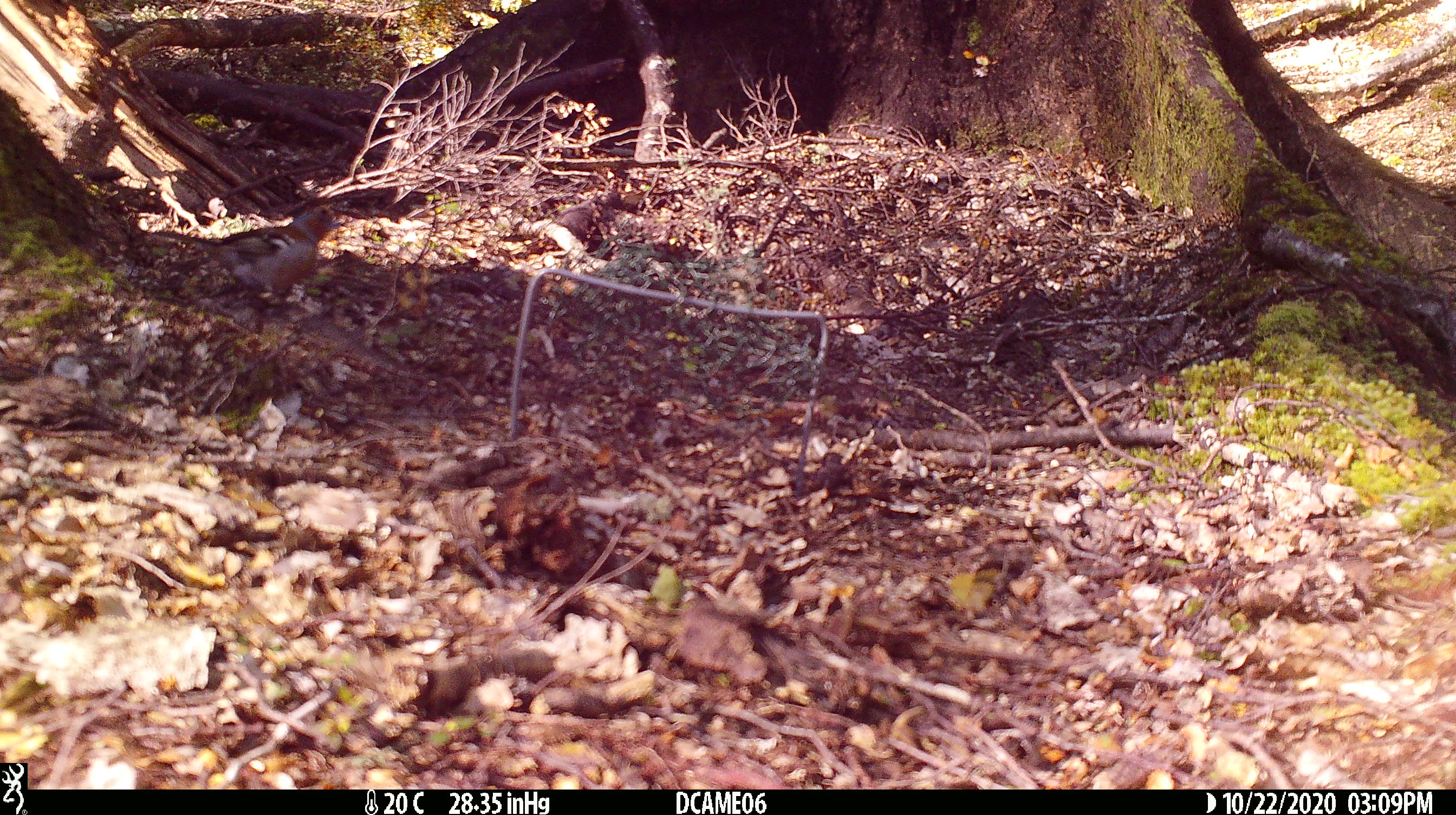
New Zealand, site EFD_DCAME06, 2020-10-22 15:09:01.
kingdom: Animalia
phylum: Chordata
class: Aves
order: Passeriformes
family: Fringillidae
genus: Fringilla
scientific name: Fringilla coelebs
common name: common chaffinch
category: chaffinch